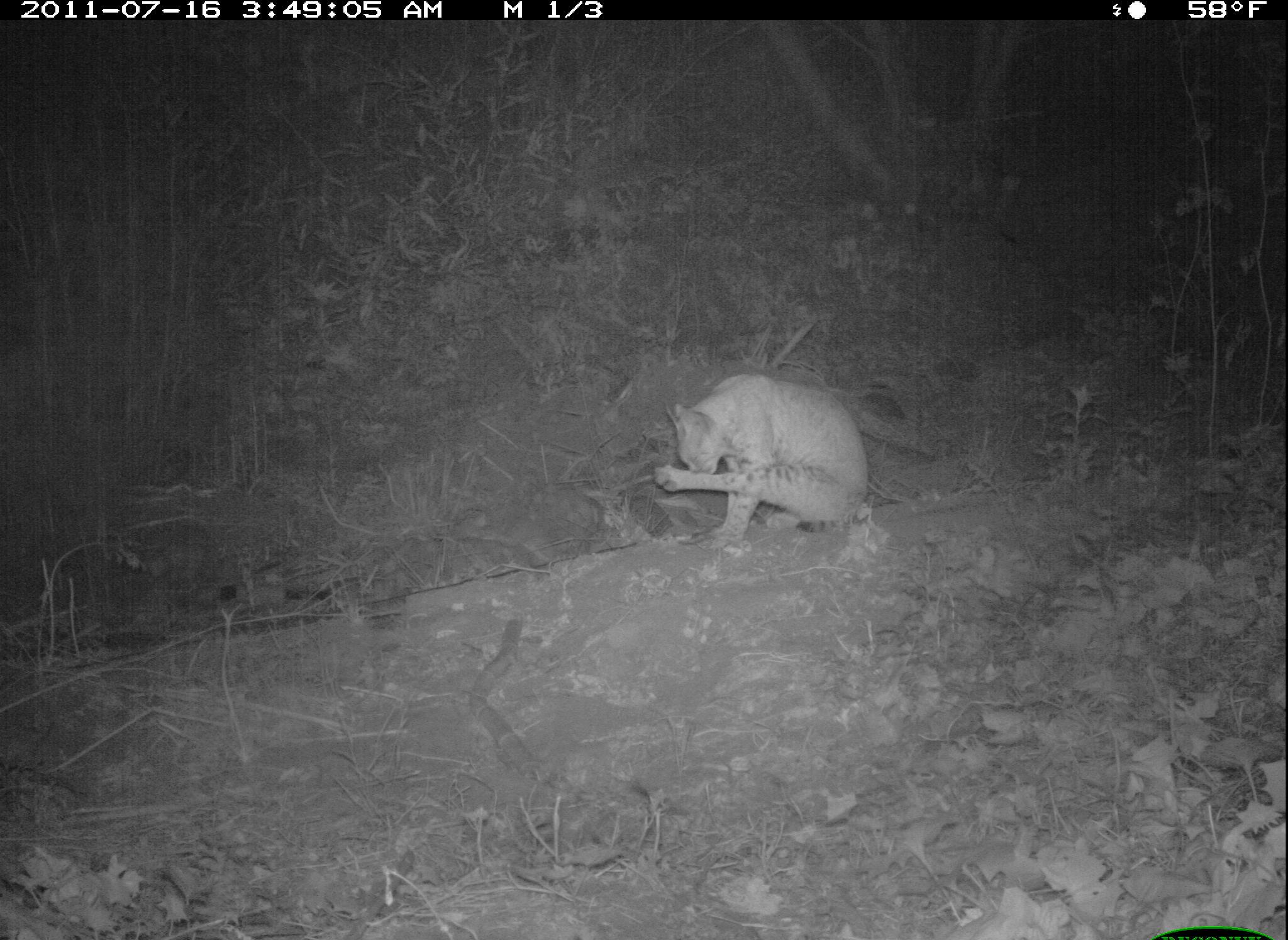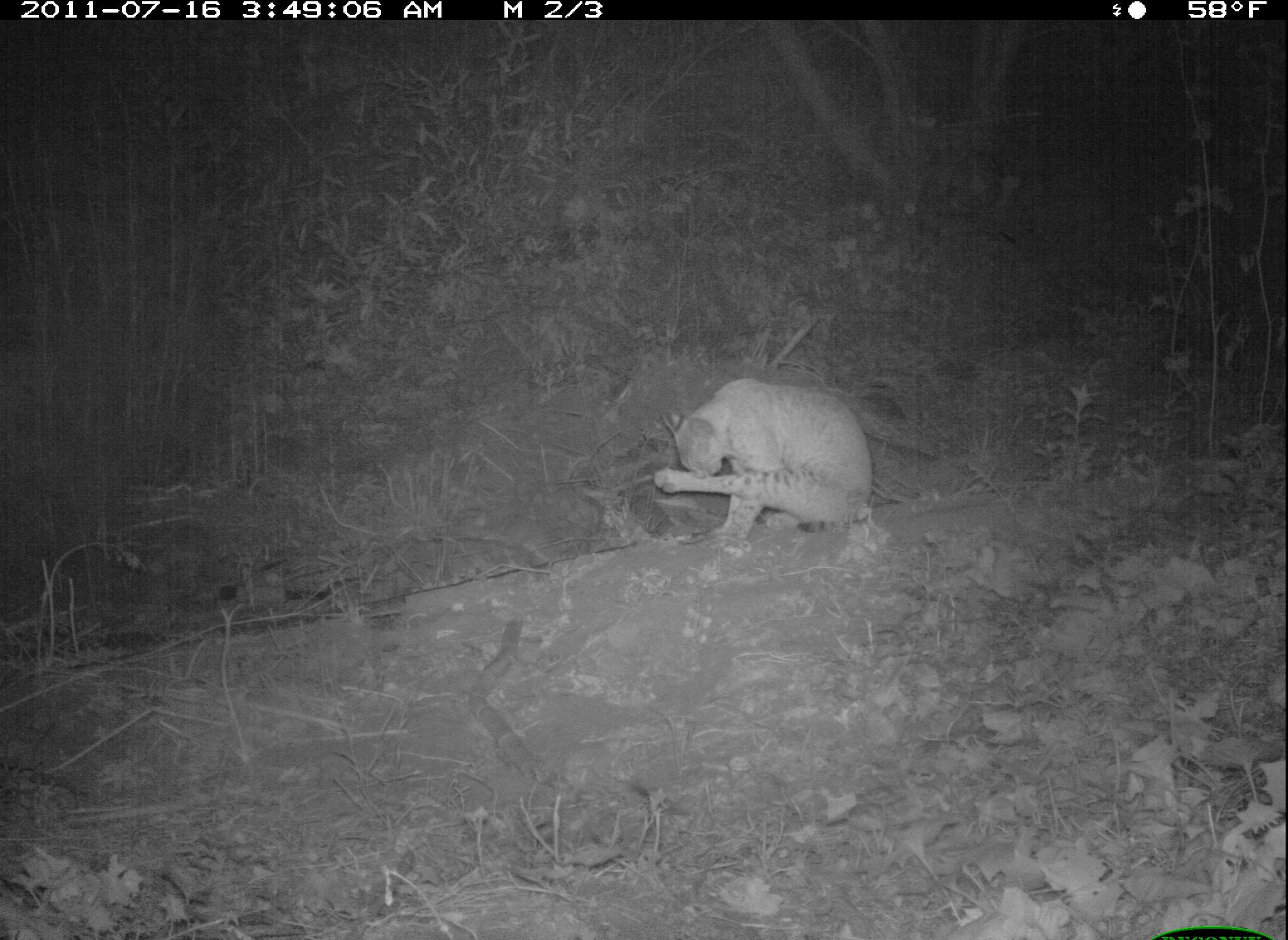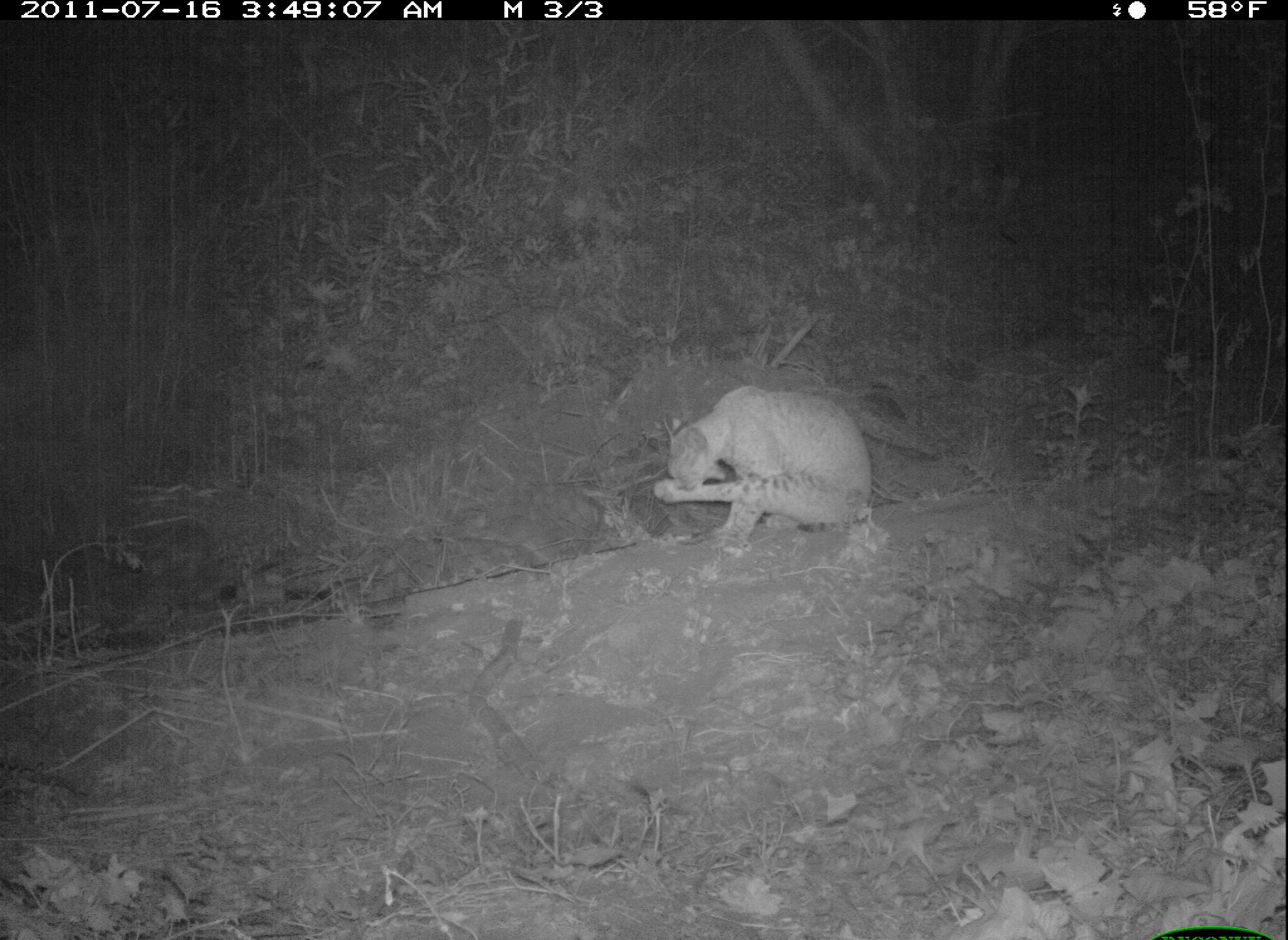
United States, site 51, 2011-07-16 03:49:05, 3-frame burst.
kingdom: Animalia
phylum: Chordata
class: Mammalia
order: Carnivora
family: Felidae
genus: Lynx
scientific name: Lynx rufus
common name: bobcat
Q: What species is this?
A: Bobcat (Lynx rufus).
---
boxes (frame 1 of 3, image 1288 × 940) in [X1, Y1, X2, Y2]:
bobcat: [644, 362, 889, 561]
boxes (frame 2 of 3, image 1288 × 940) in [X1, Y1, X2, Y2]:
bobcat: [652, 375, 881, 572]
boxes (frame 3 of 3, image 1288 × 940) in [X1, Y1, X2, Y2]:
bobcat: [650, 382, 879, 565]